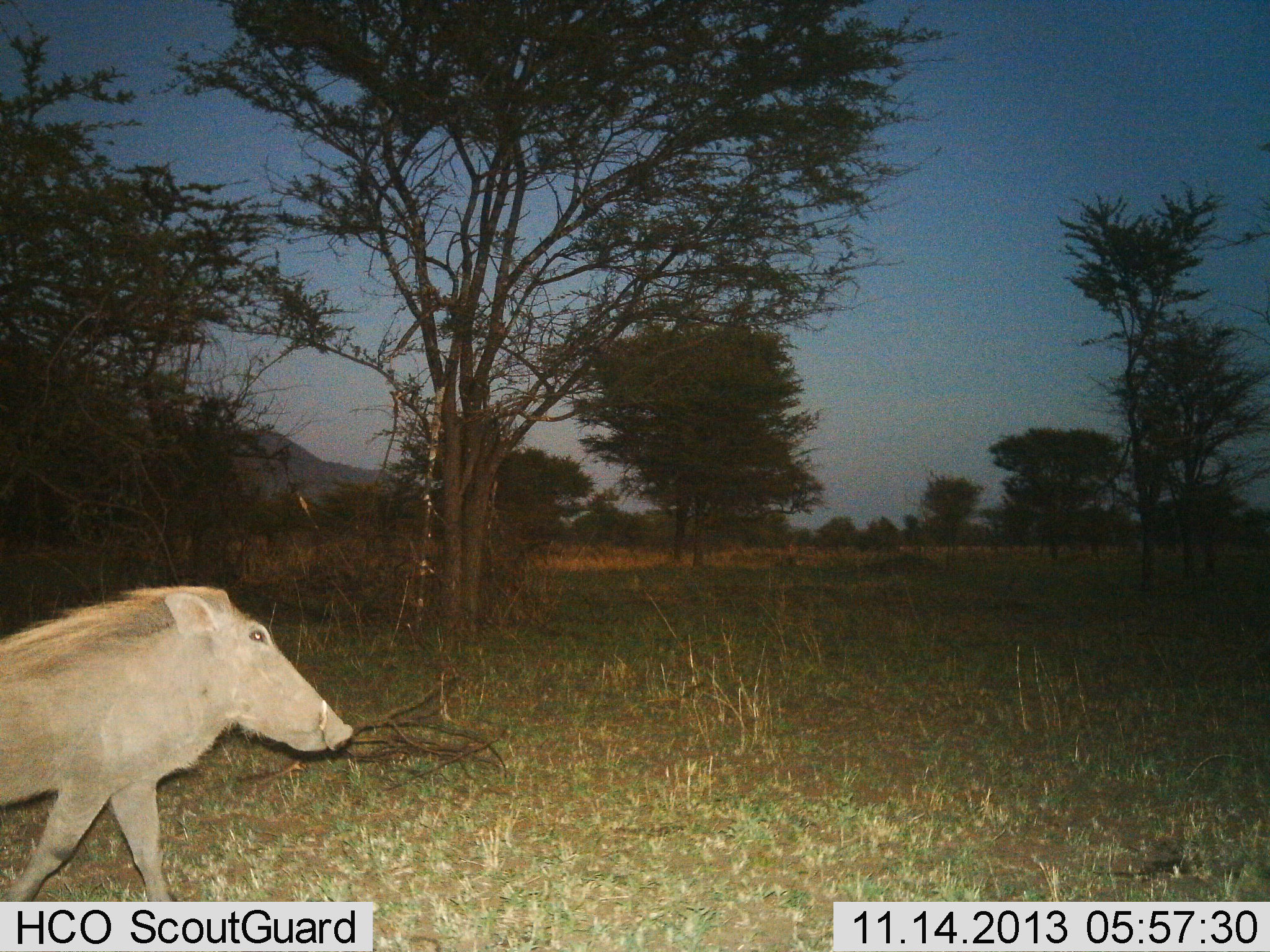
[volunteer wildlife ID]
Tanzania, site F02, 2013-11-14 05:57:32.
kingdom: Animalia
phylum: Chordata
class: Mammalia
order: Artiodactyla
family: Suidae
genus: Phacochoerus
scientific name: Phacochoerus africanus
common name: warthog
Warthog (Phacochoerus africanus), count 1. Behavior (volunteer vote fractions): standing 0%, resting 0%, moving 100%, interacting 0%. Young present (vote fraction): 0%. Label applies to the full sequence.